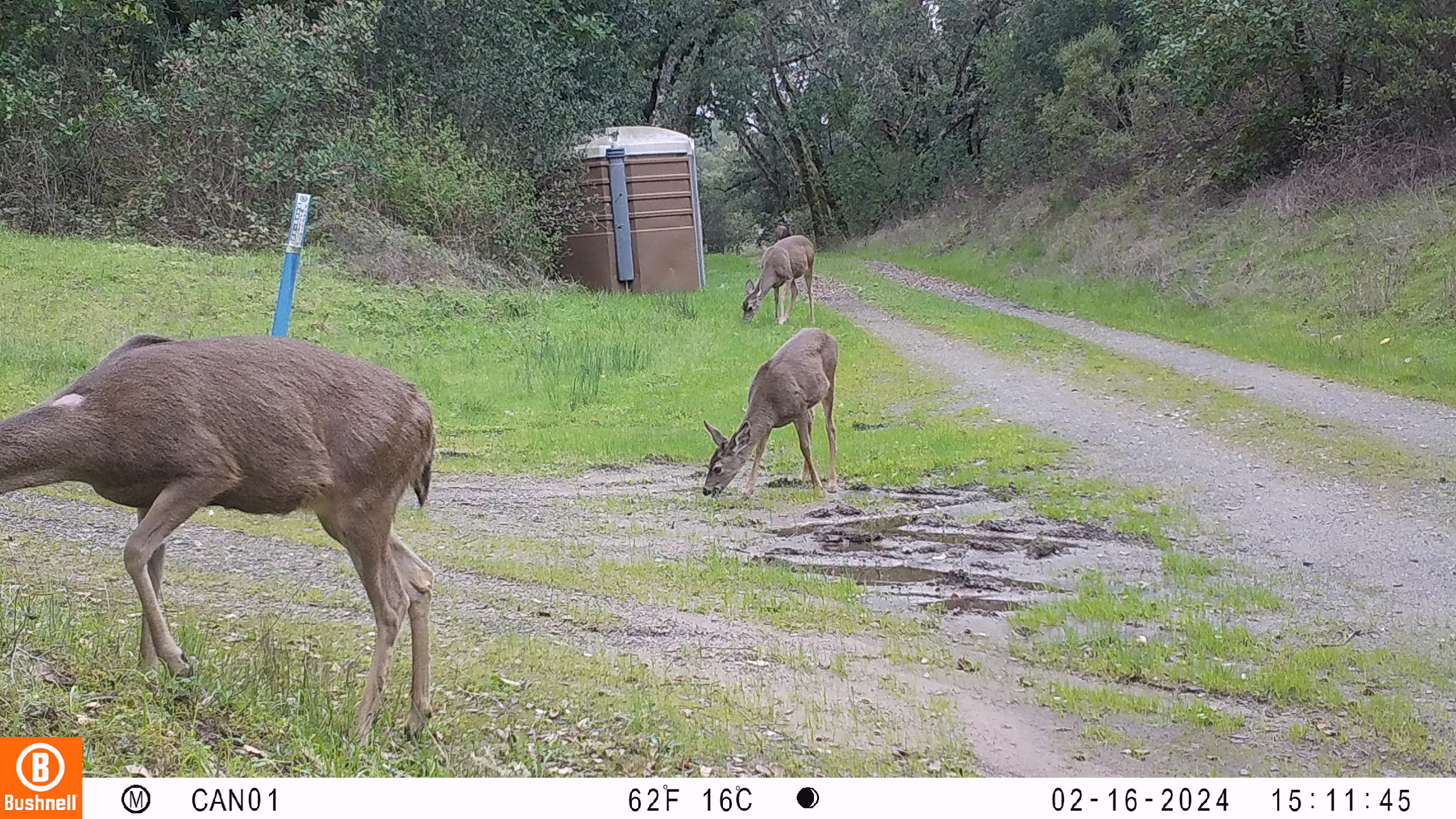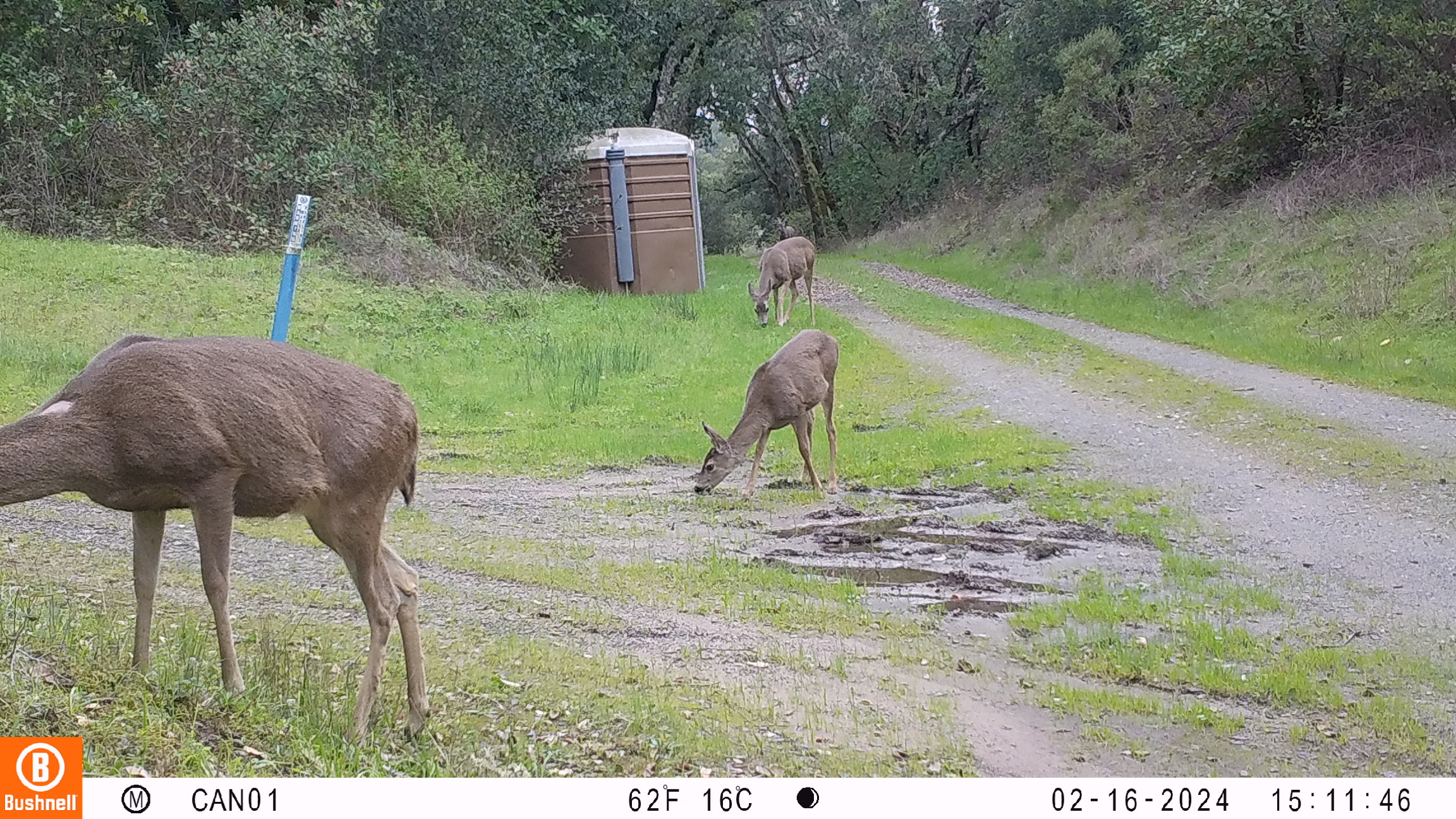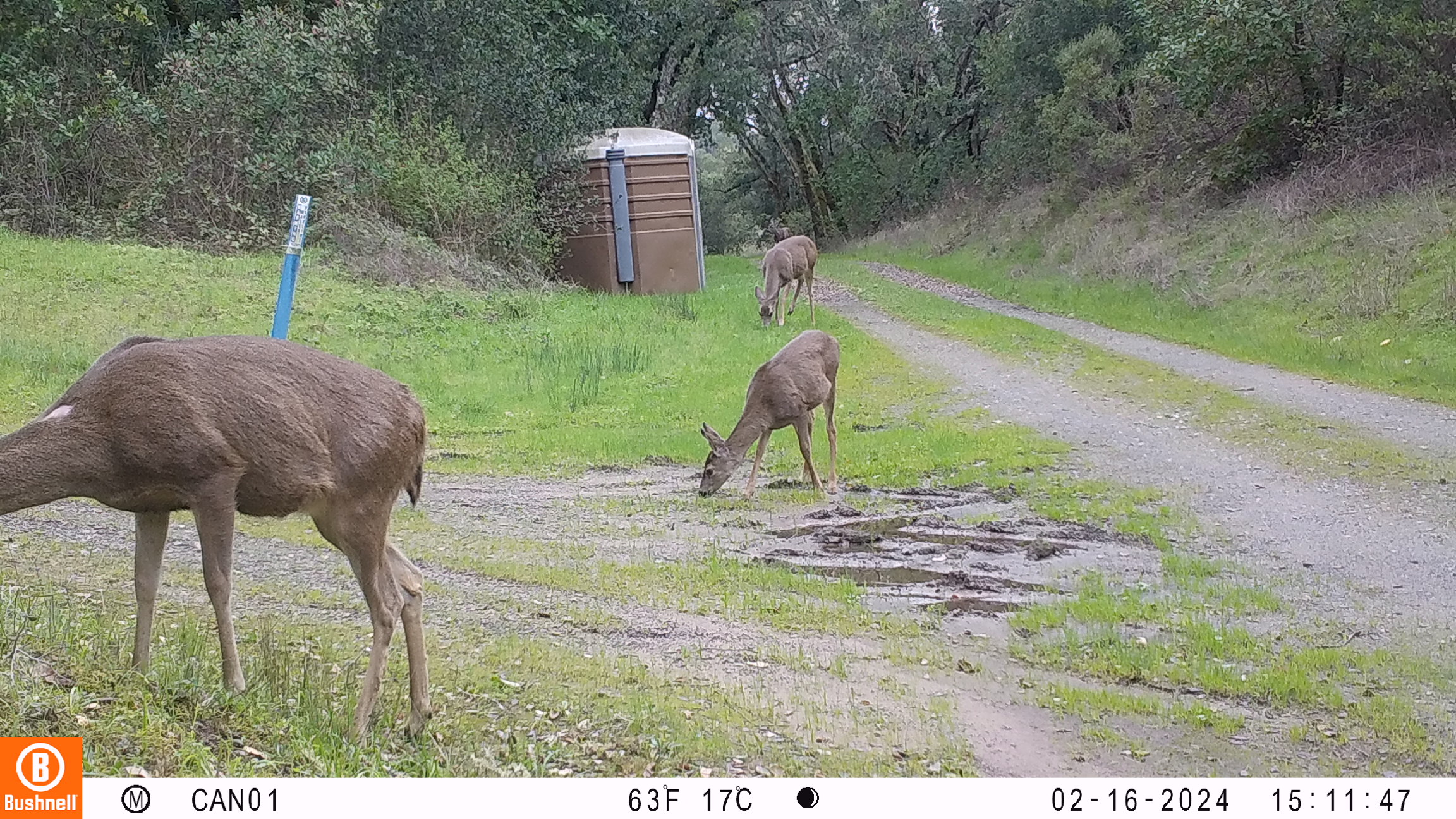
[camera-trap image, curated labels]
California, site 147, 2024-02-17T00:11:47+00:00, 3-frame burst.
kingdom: Animalia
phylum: Chordata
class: Mammalia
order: Artiodactyla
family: Cervidae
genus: Odocoileus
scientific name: Odocoileus hemionus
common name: mule deer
Mule deer (Odocoileus hemionus).